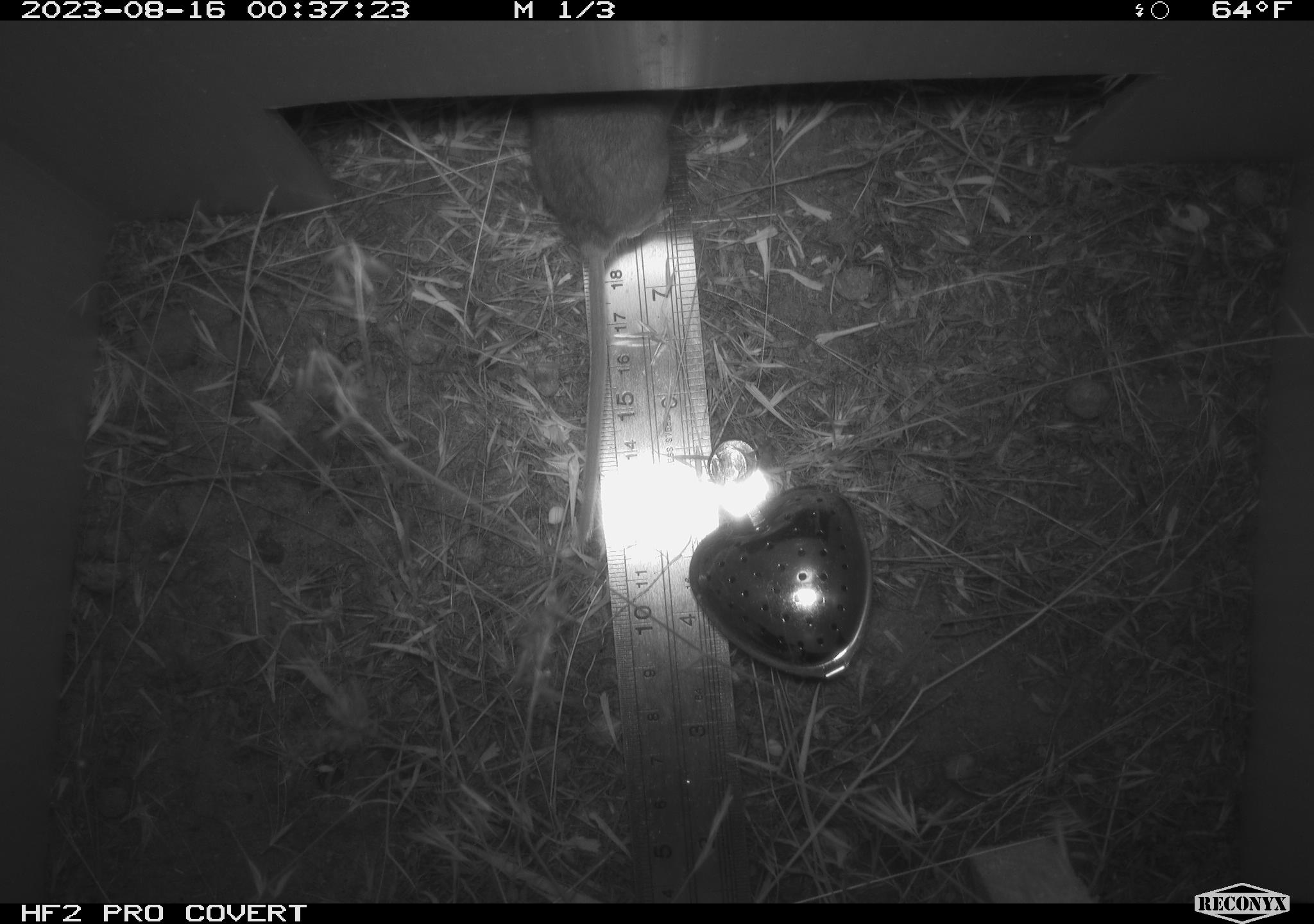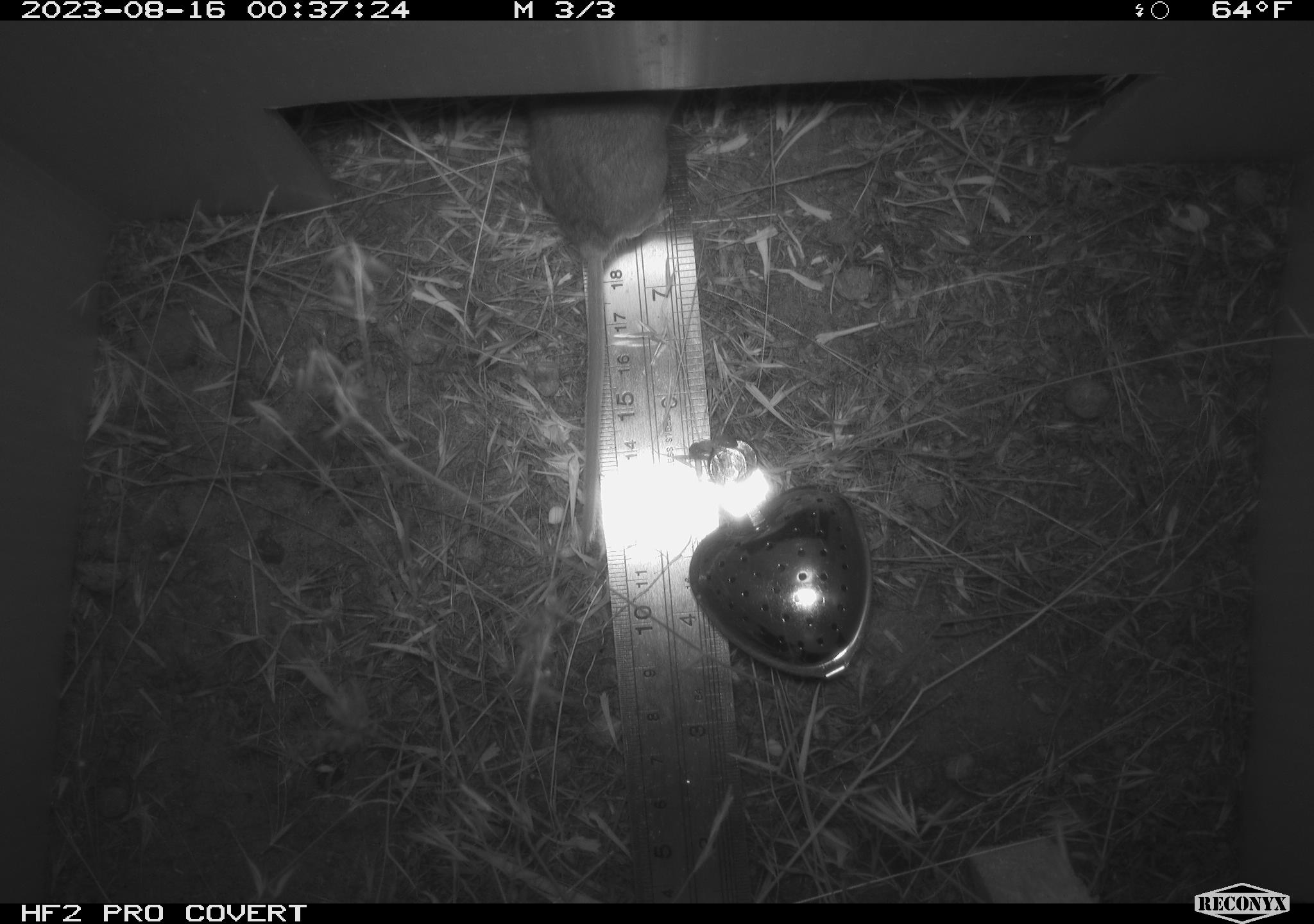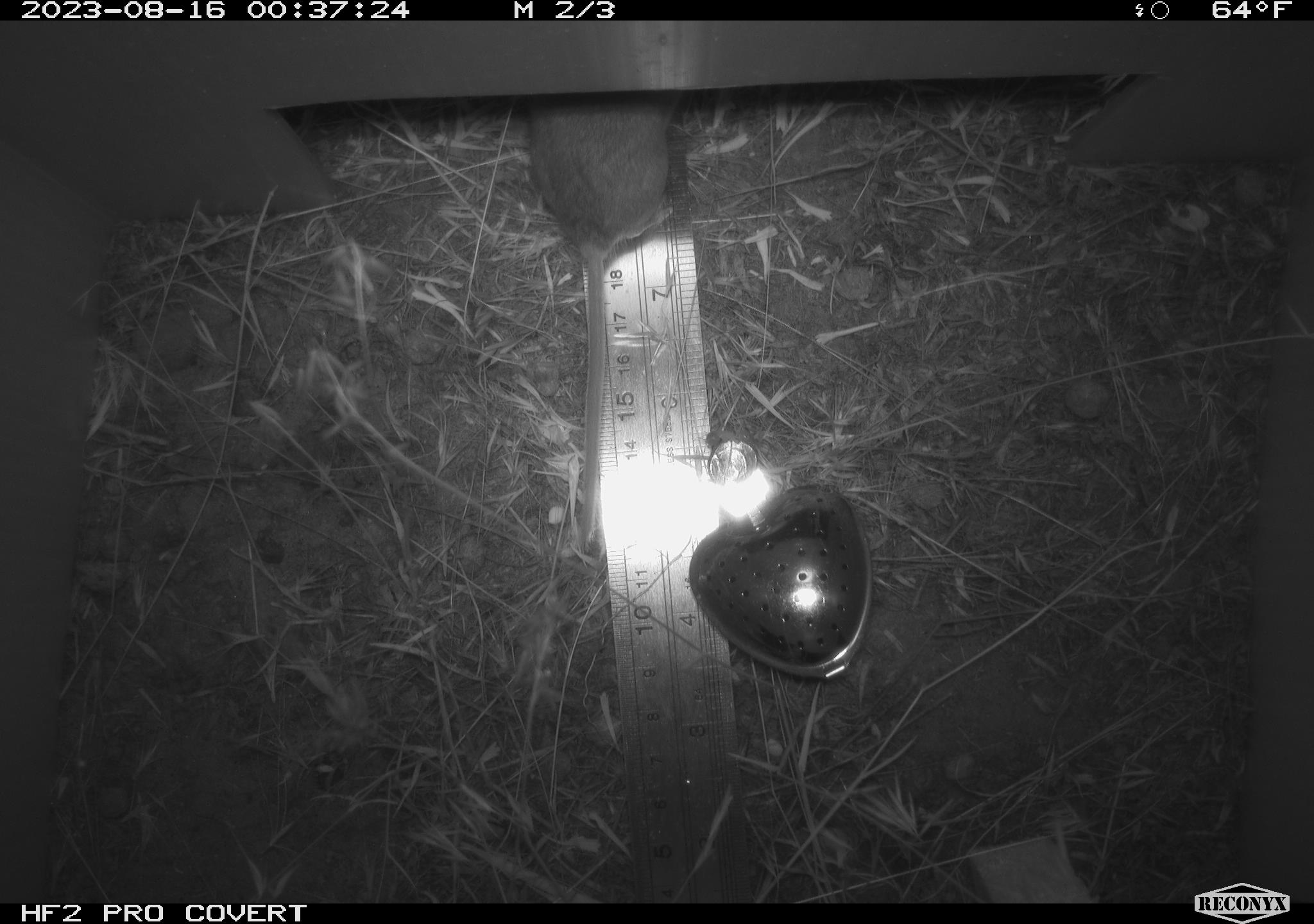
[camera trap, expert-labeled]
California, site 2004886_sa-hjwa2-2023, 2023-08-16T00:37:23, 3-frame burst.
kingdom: Animalia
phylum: Chordata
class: Mammalia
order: Rodentia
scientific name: Rodentia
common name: mouse species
Mouse species (Rodentia).